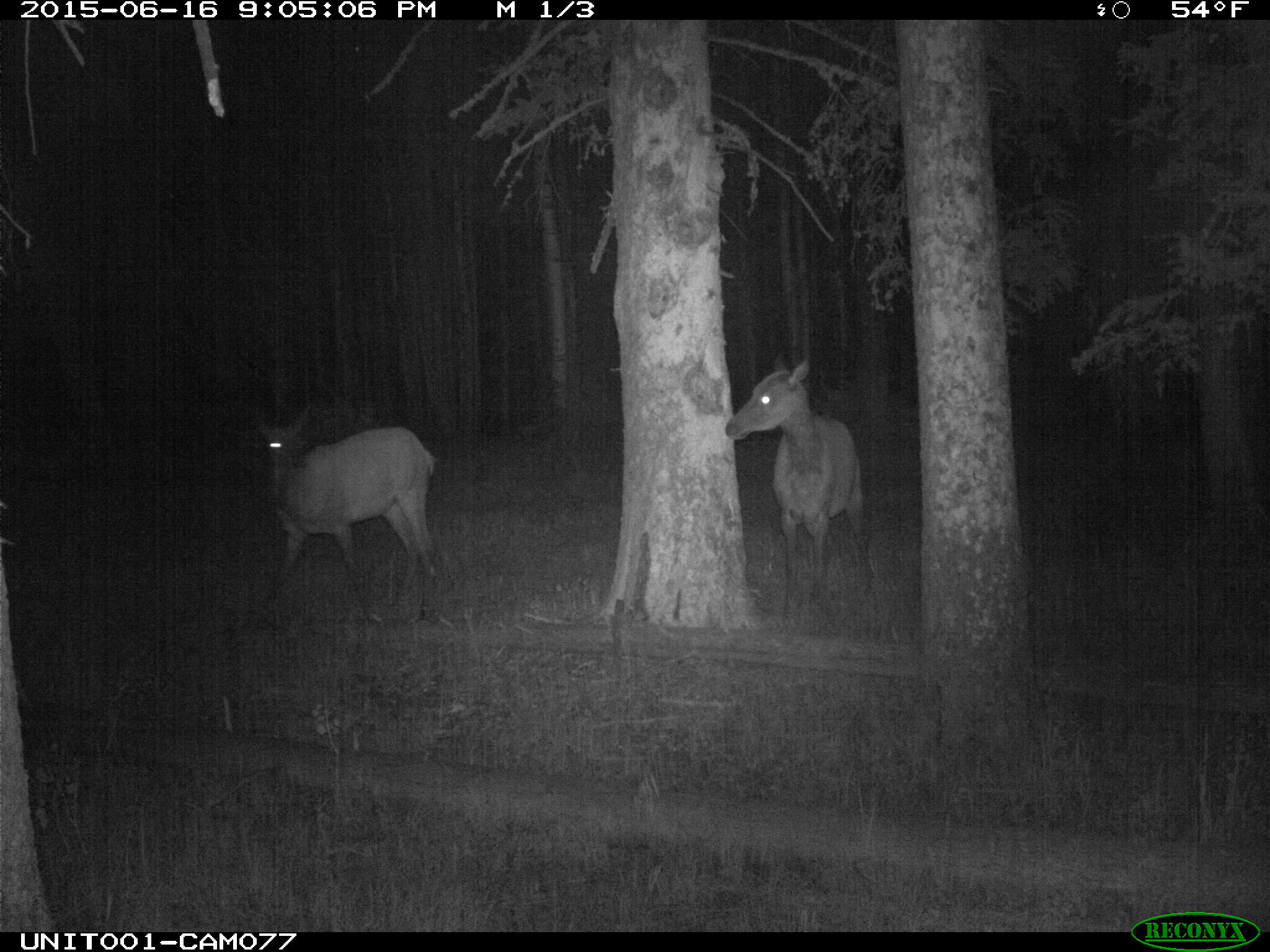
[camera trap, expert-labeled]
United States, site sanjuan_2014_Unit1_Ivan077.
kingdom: Animalia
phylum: Chordata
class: Mammalia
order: Artiodactyla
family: Cervidae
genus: Cervus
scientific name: Cervus elaphus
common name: red deer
Cervus elaphus (red deer).